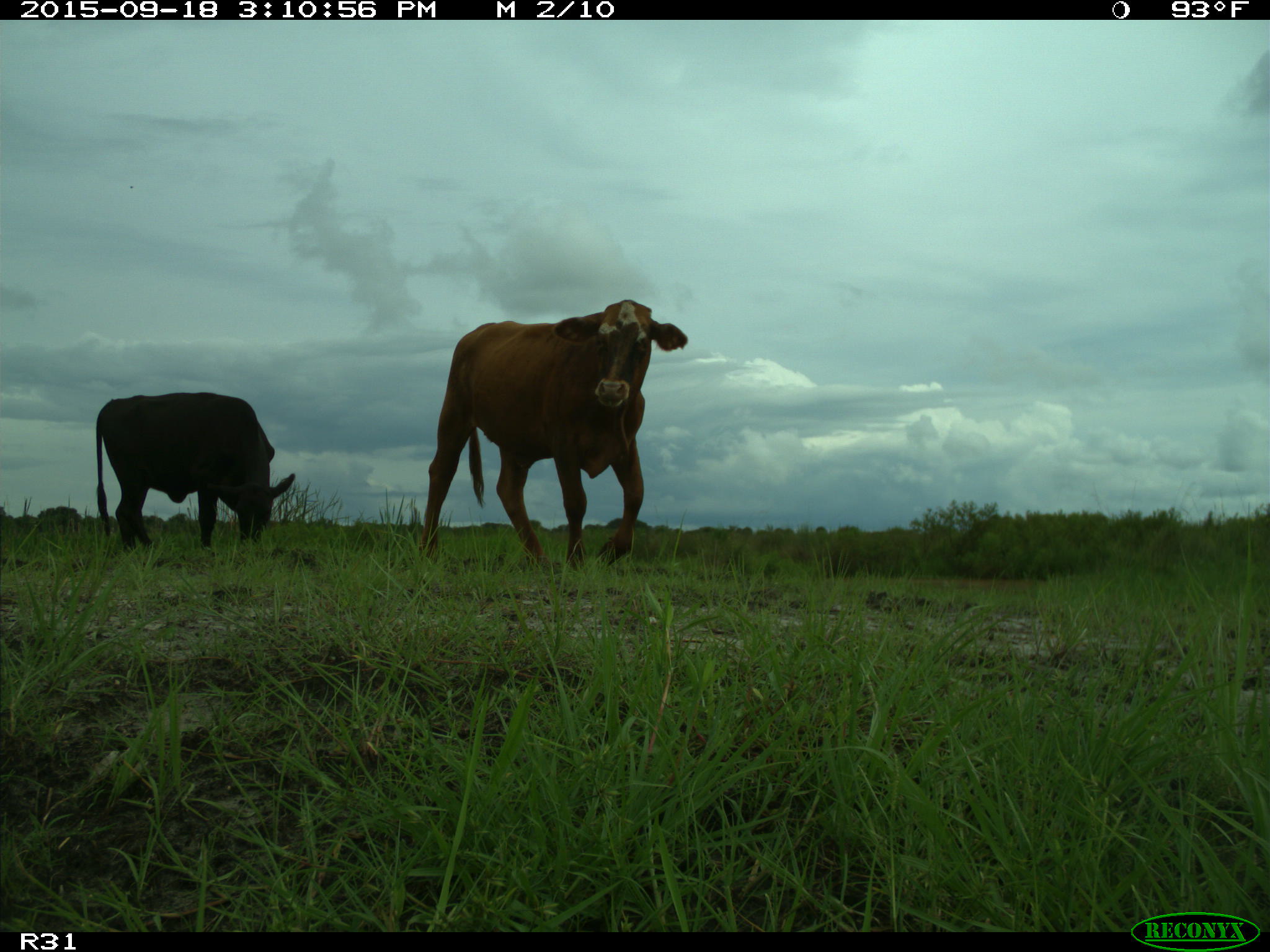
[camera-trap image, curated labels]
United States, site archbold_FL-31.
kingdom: Animalia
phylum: Chordata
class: Mammalia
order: Artiodactyla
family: Bovidae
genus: Bos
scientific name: Bos taurus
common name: domestic cow